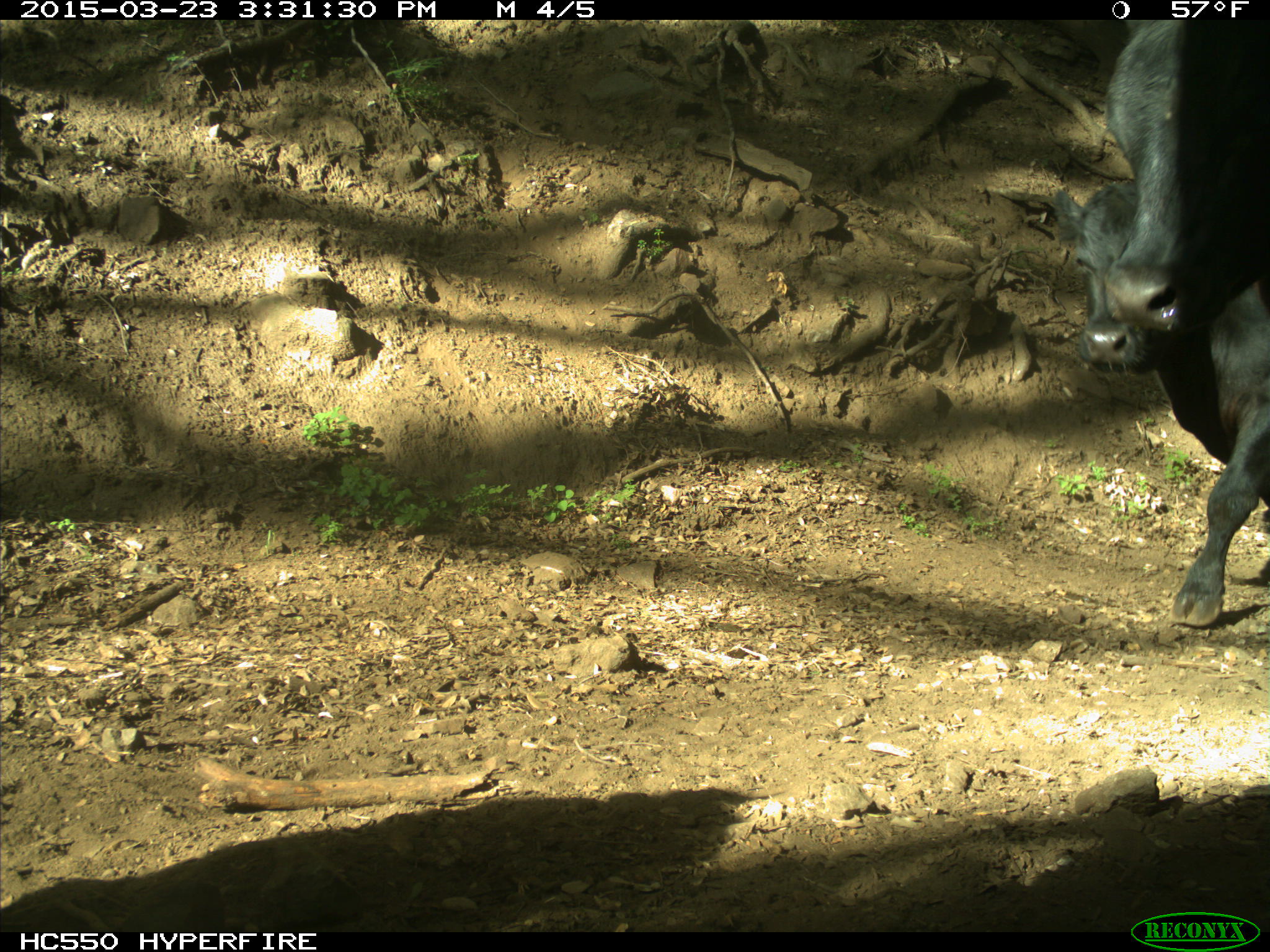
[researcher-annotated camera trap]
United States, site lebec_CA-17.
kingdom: Animalia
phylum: Chordata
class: Mammalia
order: Artiodactyla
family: Bovidae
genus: Bos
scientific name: Bos taurus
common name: domestic cow